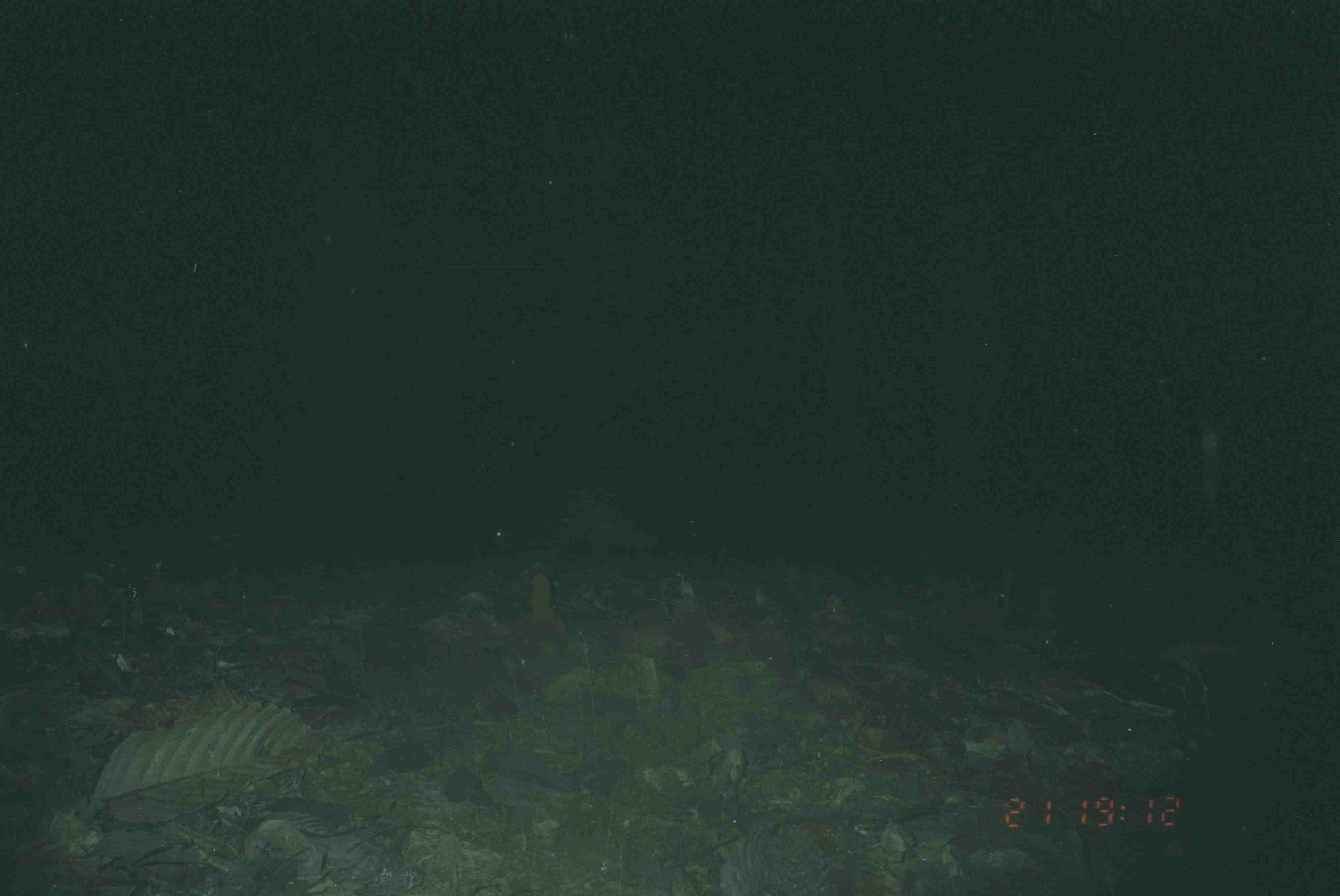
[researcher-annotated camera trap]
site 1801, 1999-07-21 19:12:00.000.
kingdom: Animalia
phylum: Chordata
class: Mammalia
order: Rodentia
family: Hystricidae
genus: Hystrix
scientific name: Hystrix brachyura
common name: east asian porcupine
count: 1